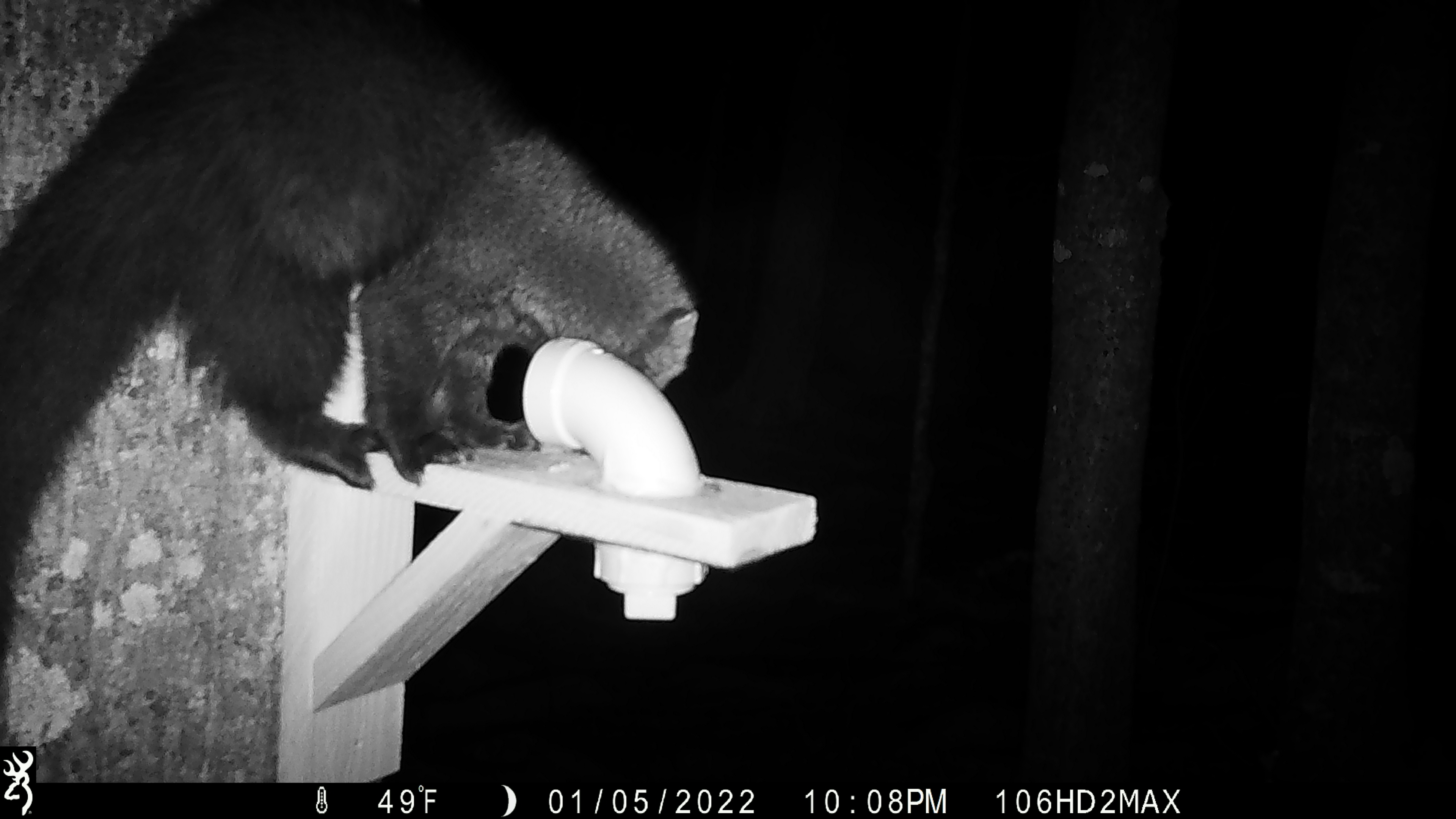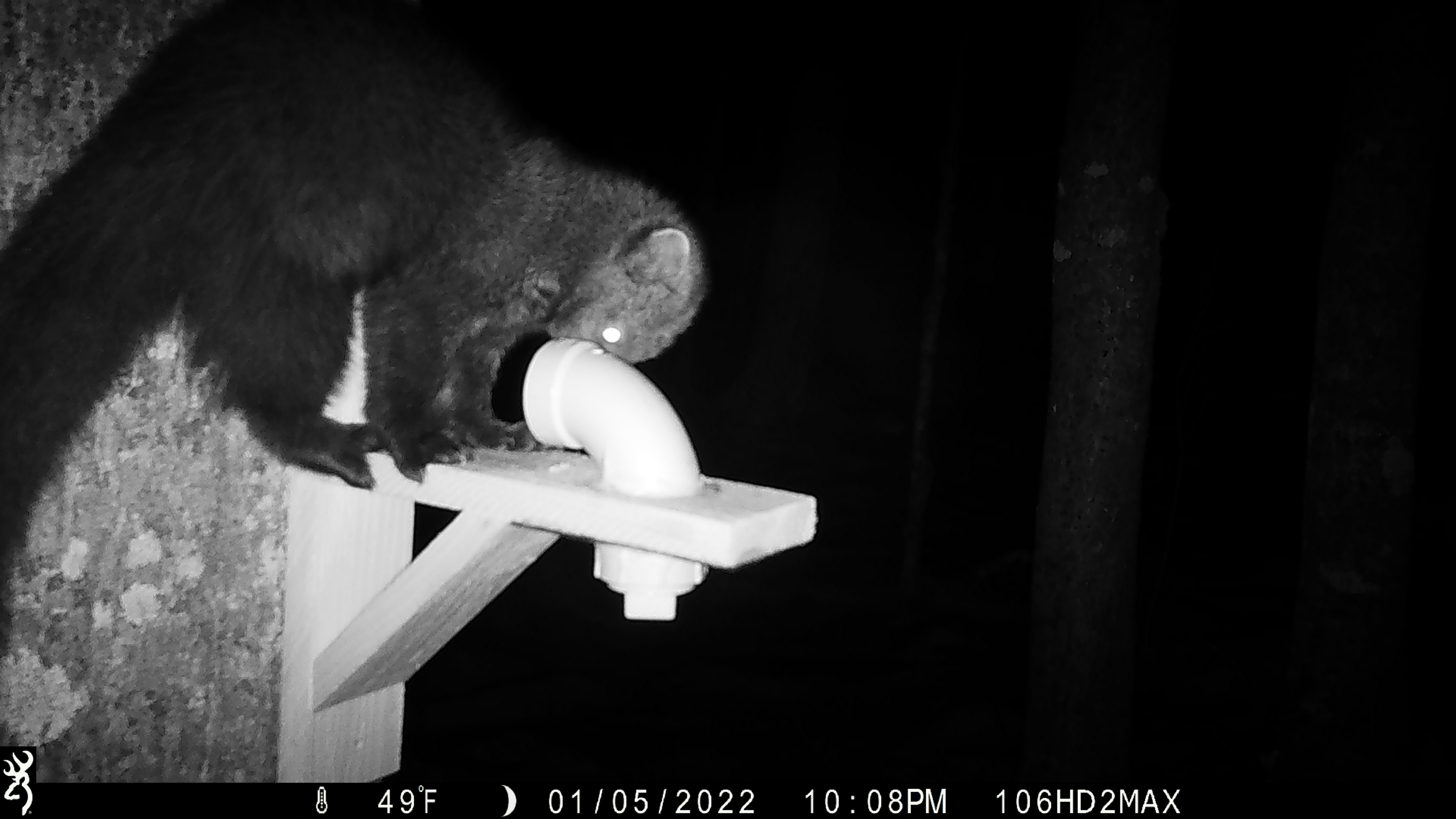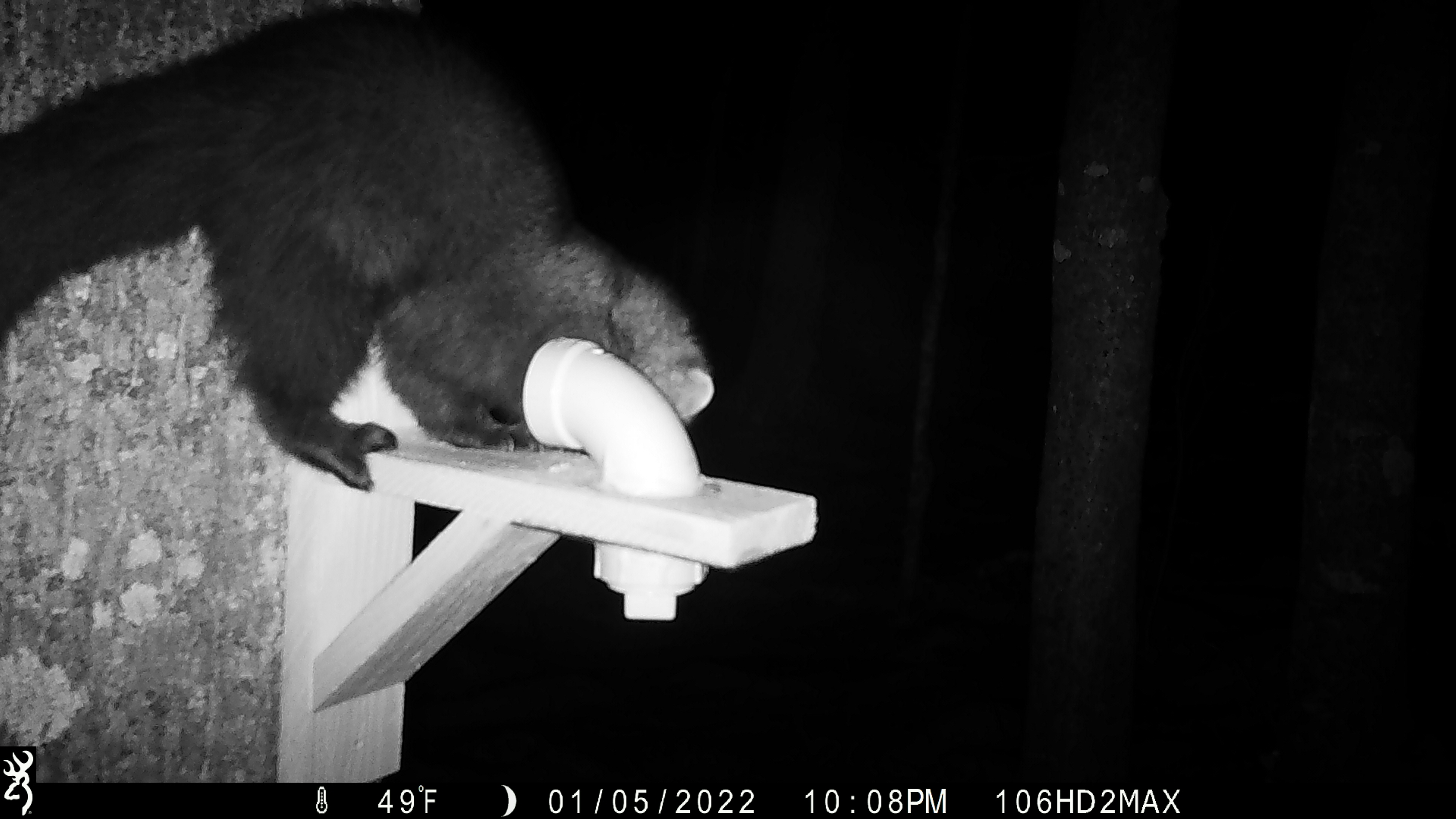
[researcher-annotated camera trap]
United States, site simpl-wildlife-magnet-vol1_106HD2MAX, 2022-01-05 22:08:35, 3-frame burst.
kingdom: Animalia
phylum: Chordata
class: Mammalia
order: Carnivora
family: Mustelidae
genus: Pekania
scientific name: Pekania pennanti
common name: fisher